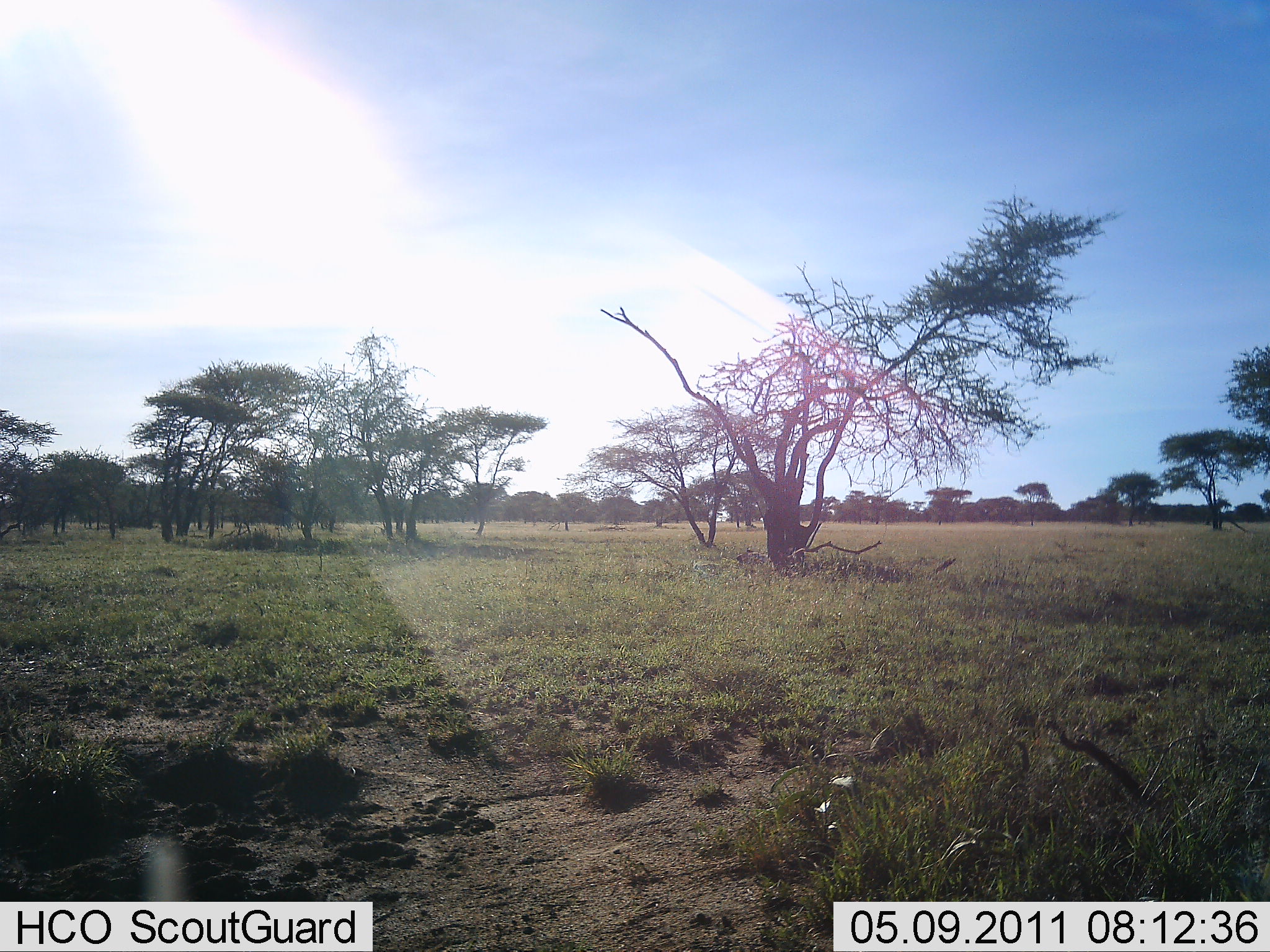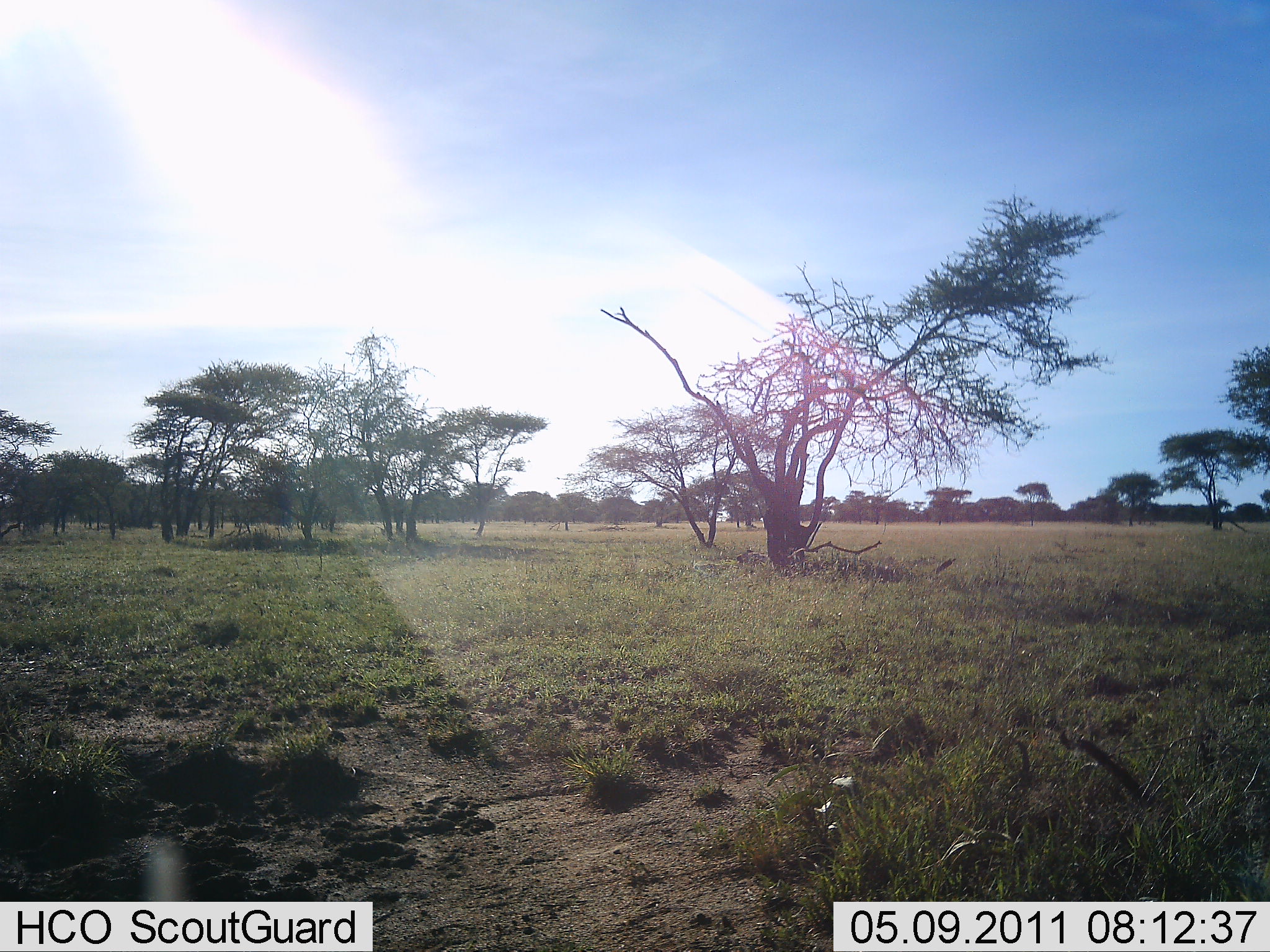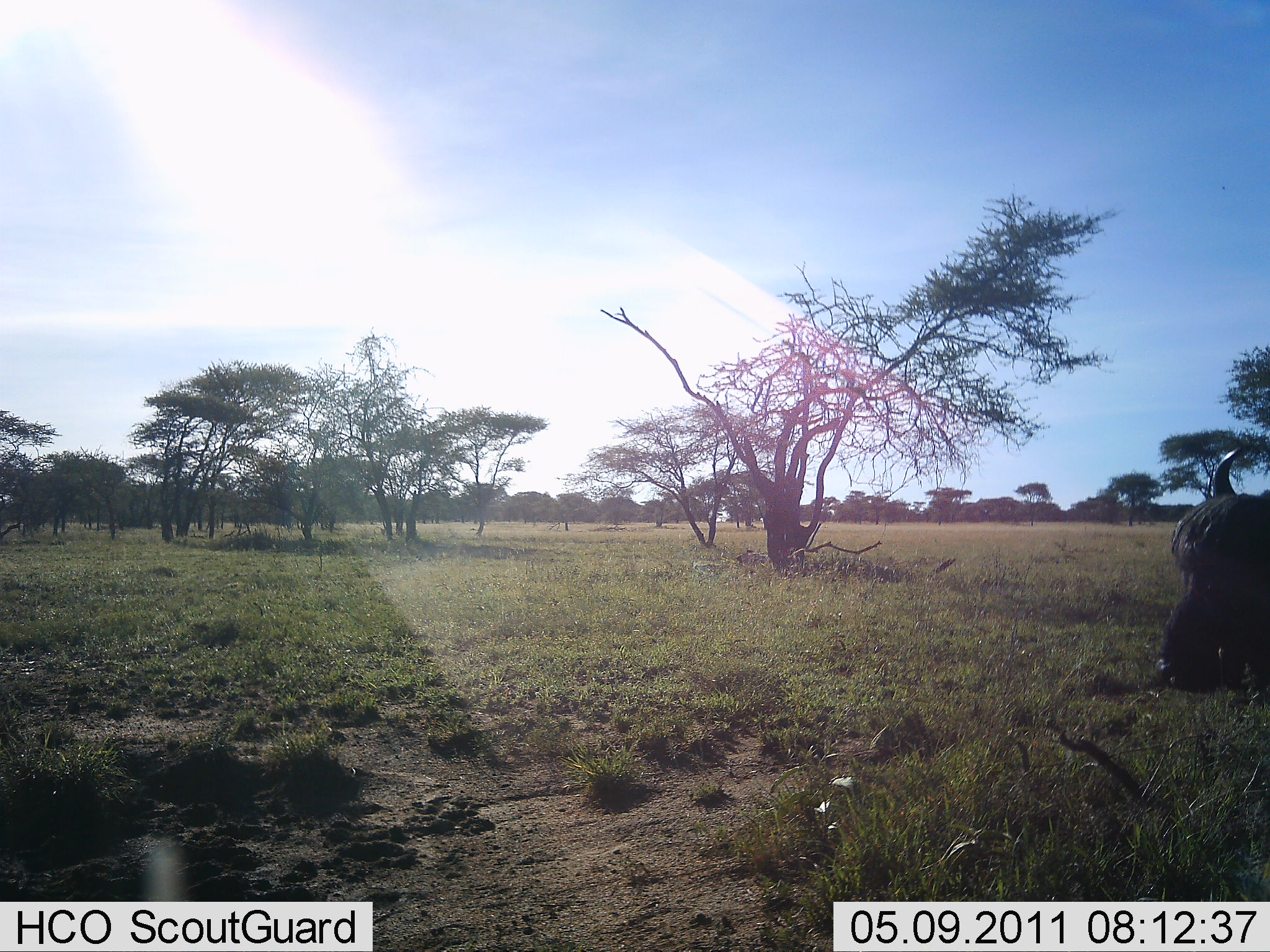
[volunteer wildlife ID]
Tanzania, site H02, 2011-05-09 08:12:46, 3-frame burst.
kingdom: Animalia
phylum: Chordata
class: Mammalia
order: Artiodactyla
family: Bovidae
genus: Syncerus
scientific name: Syncerus caffer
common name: cape buffalo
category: buffalo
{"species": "buffalo (cape buffalo) (Syncerus caffer)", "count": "1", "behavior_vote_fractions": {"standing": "10%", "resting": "0%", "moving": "100%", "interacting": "0%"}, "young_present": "0%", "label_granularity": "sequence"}